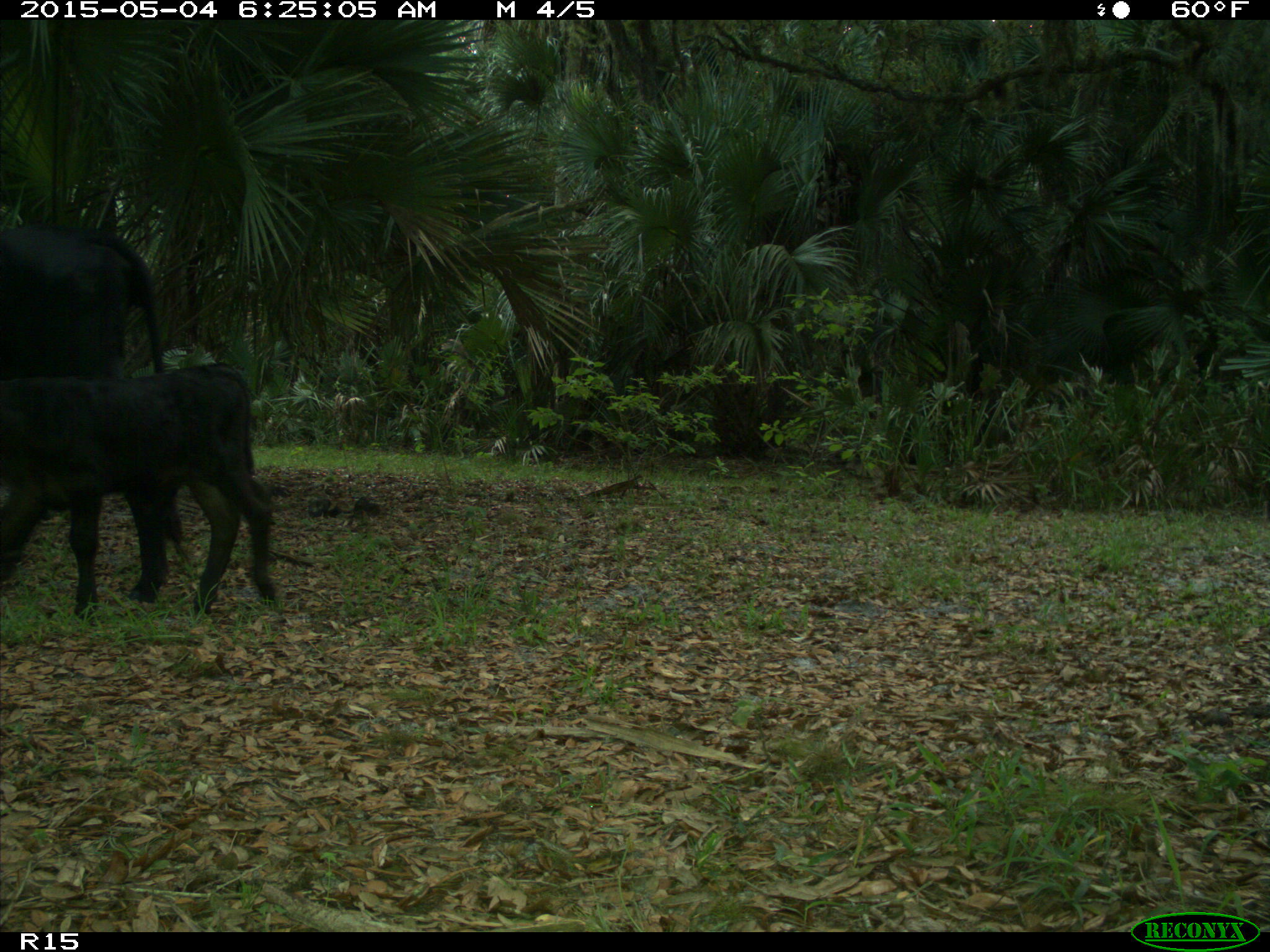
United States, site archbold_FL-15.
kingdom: Animalia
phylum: Chordata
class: Mammalia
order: Artiodactyla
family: Bovidae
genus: Bos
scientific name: Bos taurus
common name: domestic cow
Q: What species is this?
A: Bos taurus (domestic cow).